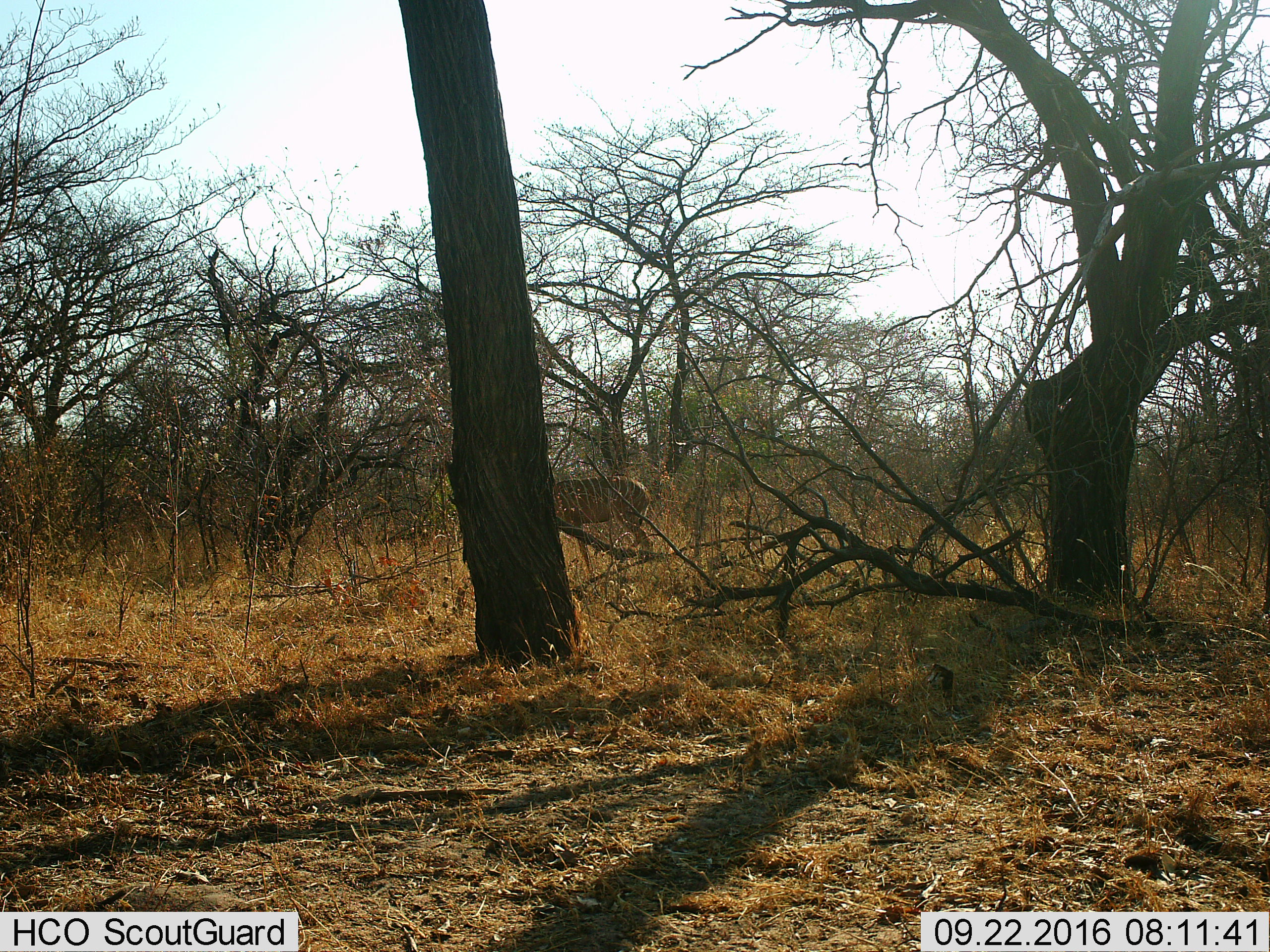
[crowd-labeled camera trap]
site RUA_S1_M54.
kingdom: Animalia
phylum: Chordata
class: Mammalia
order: Artiodactyla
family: Bovidae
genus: Tragelaphus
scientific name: Tragelaphus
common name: kudu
Kudu (Tragelaphus), count 1. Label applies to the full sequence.